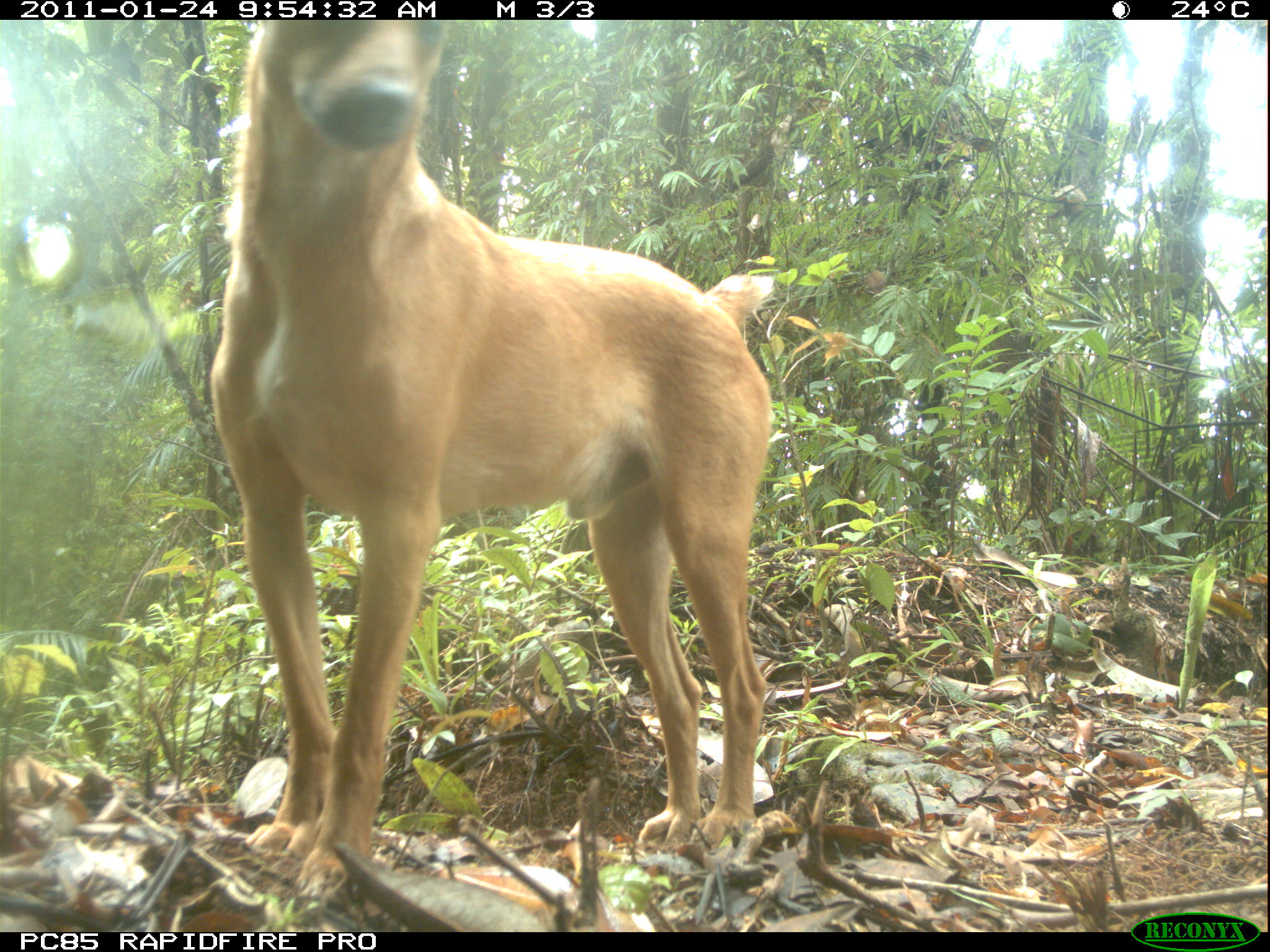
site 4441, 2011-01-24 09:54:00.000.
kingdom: Animalia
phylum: Chordata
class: Mammalia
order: Carnivora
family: Canidae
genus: Canis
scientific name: Canis familiaris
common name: domestic dog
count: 1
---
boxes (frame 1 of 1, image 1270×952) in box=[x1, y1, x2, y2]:
canis familiaris: box=[204, 19, 774, 899]